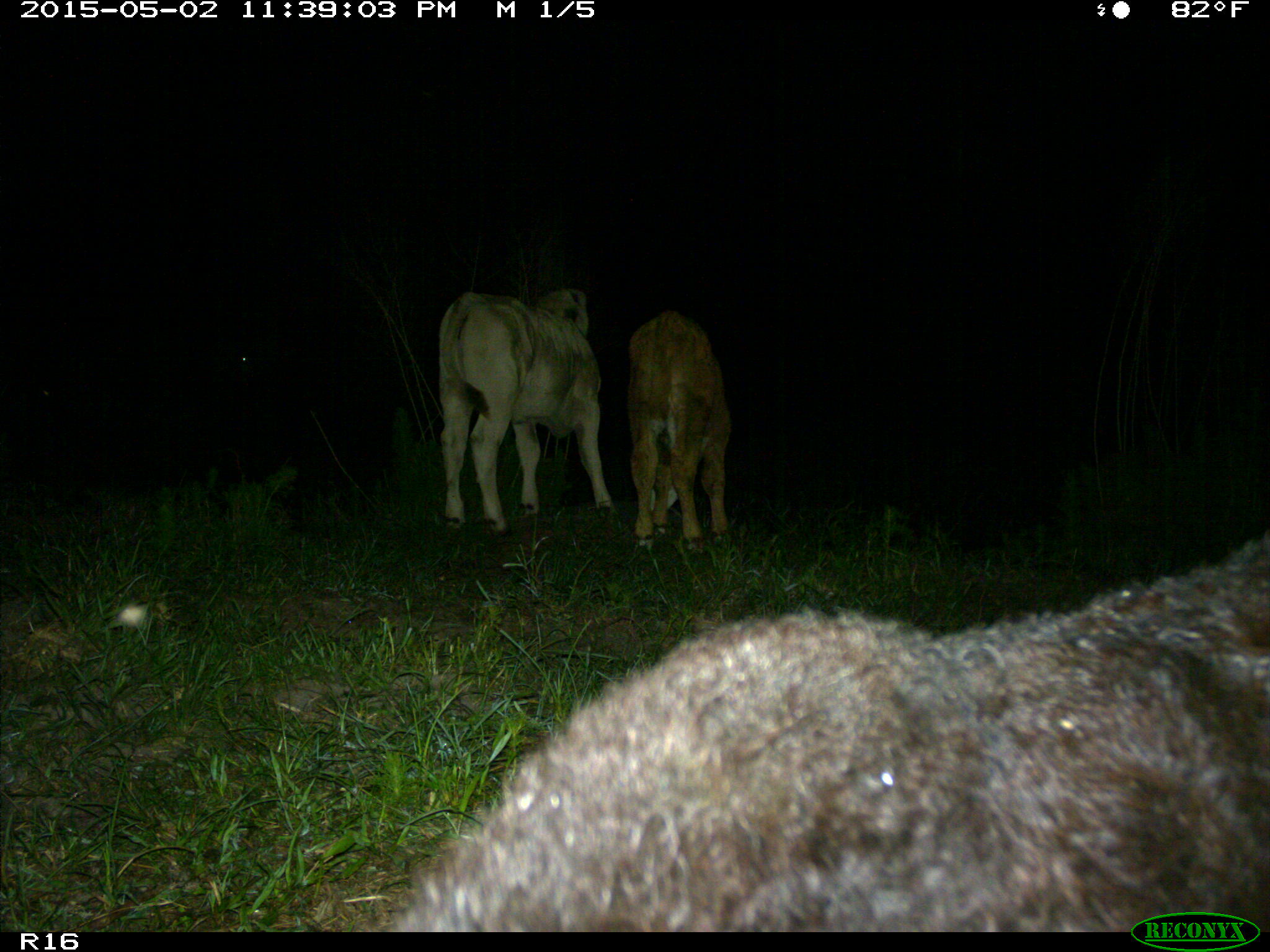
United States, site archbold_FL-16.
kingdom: Animalia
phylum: Chordata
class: Mammalia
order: Artiodactyla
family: Bovidae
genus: Bos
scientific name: Bos taurus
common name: domestic cow